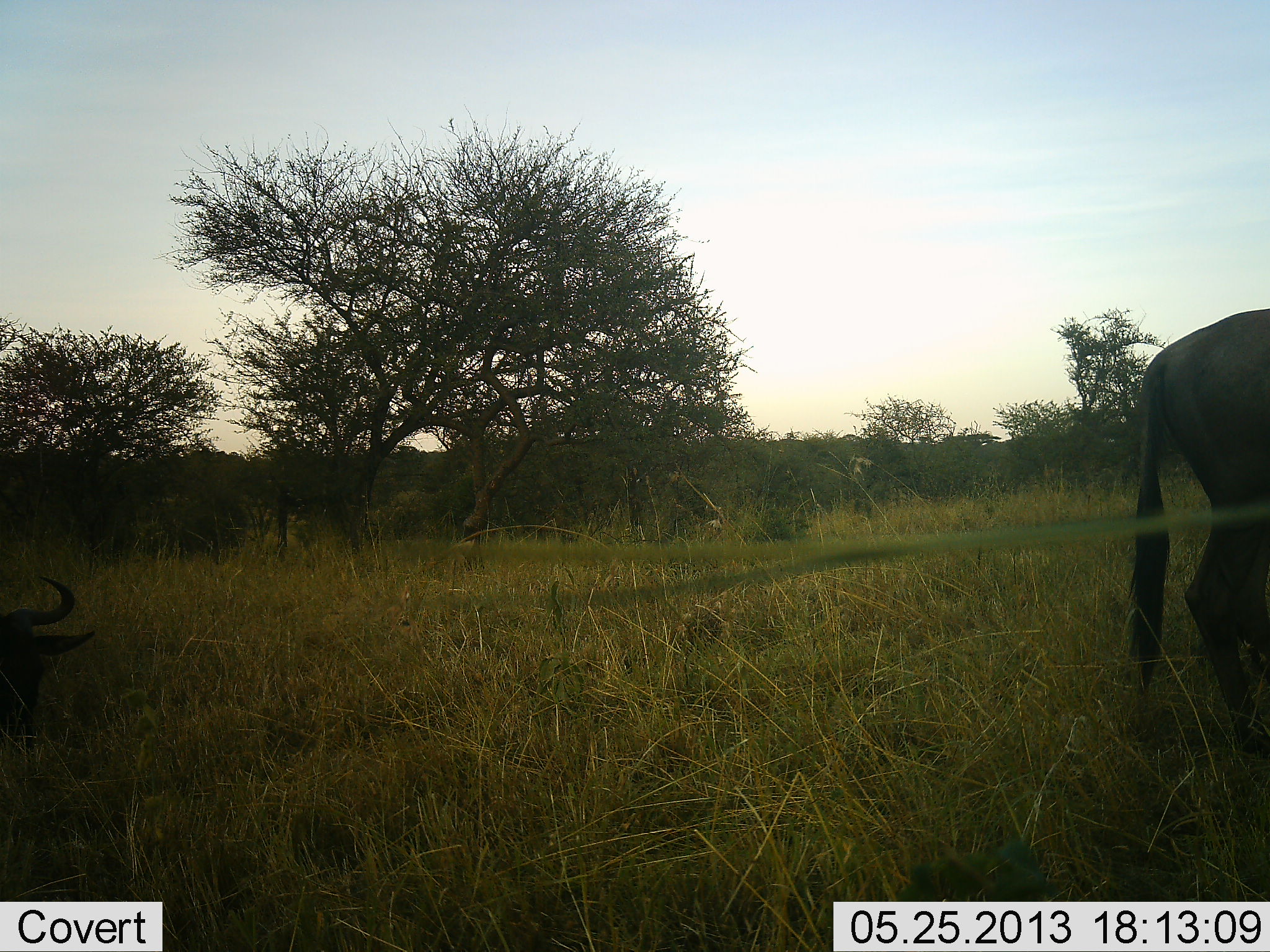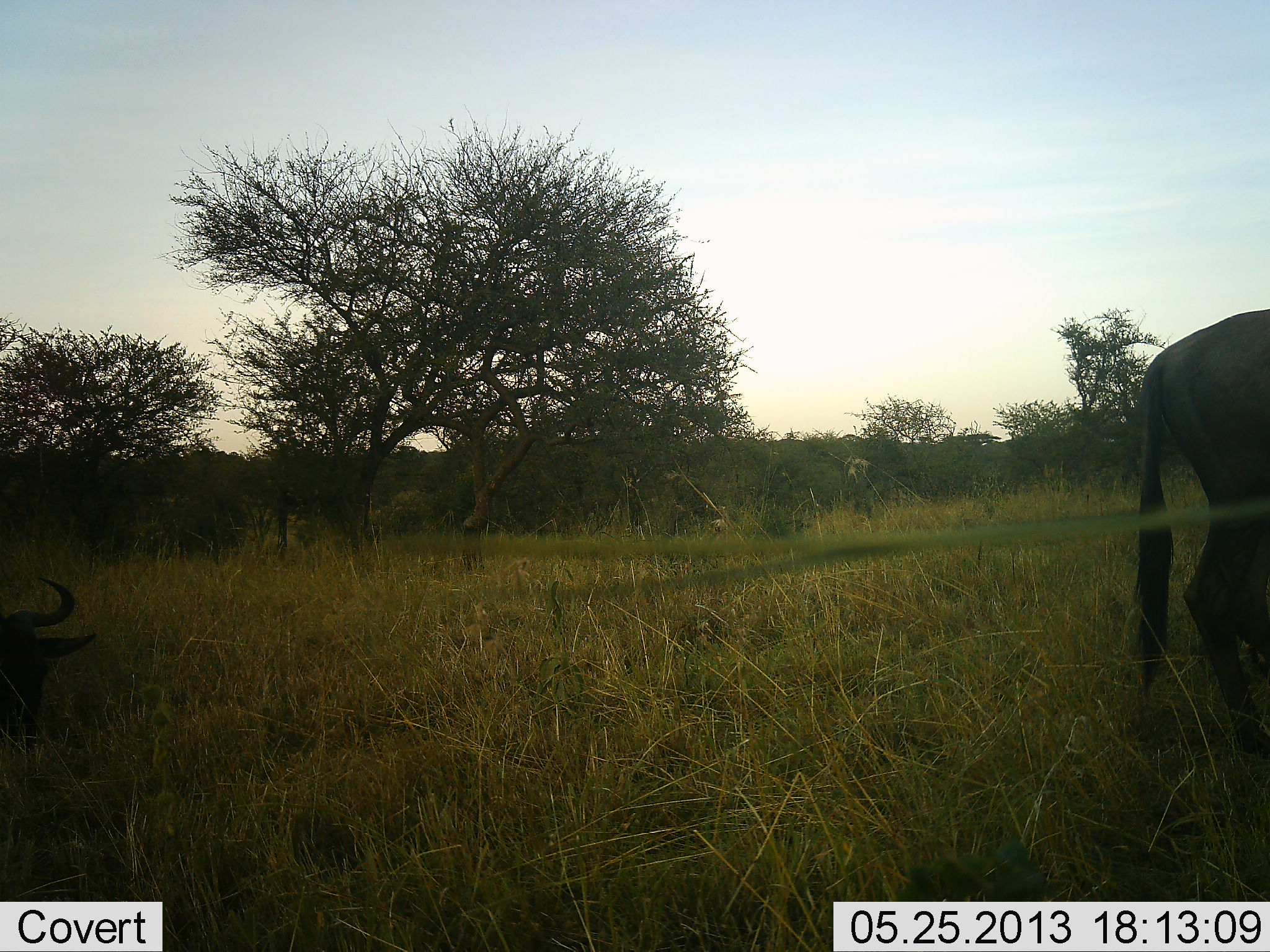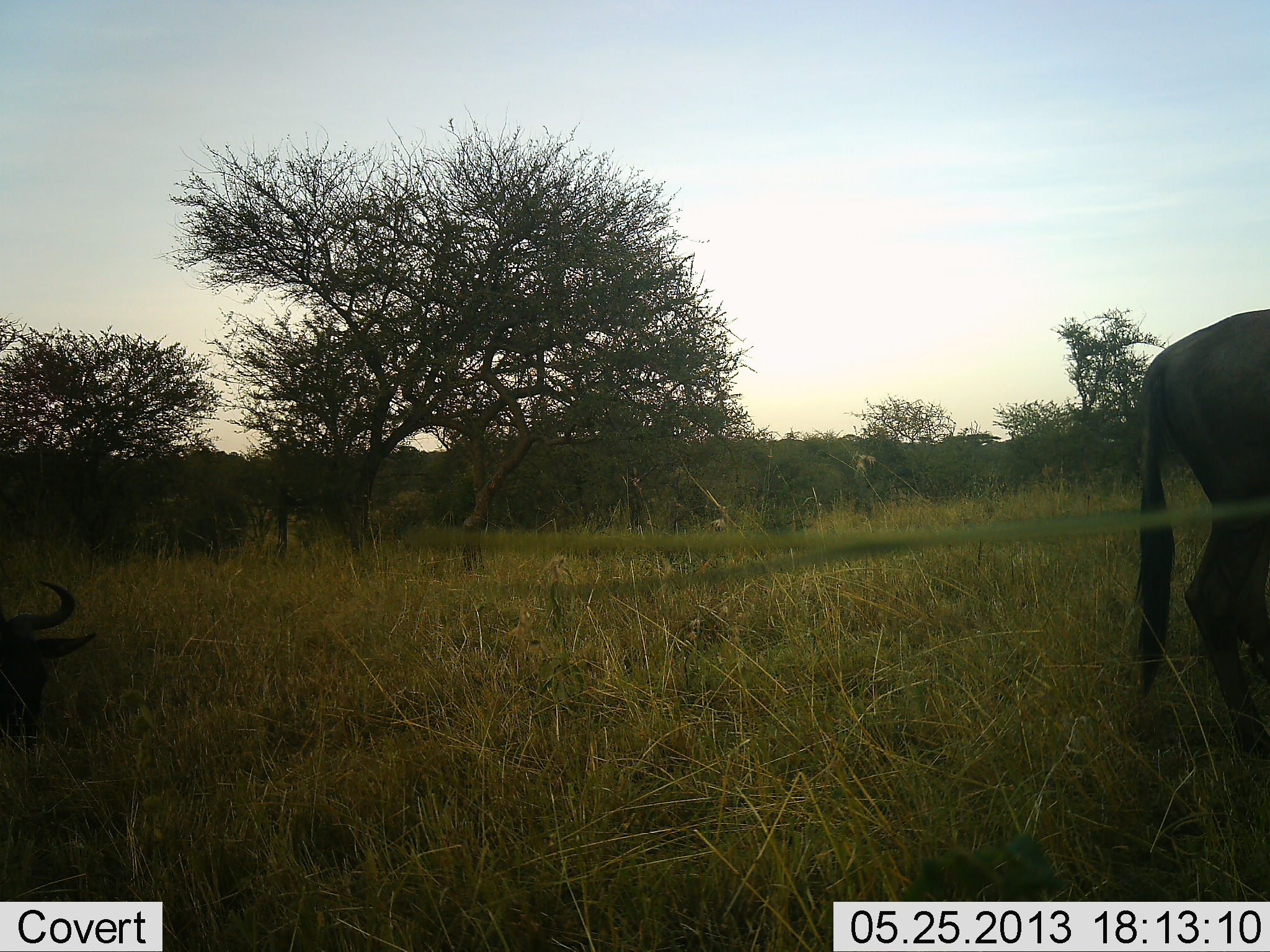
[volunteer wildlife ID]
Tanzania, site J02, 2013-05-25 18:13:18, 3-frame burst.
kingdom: Animalia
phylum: Chordata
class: Mammalia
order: Artiodactyla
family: Bovidae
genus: Connochaetes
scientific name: Connochaetes taurinus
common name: blue wildebeest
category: wildebeest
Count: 2.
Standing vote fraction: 80%.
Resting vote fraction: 40%.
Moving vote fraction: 0%.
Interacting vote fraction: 0%.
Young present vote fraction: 0%.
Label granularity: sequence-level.